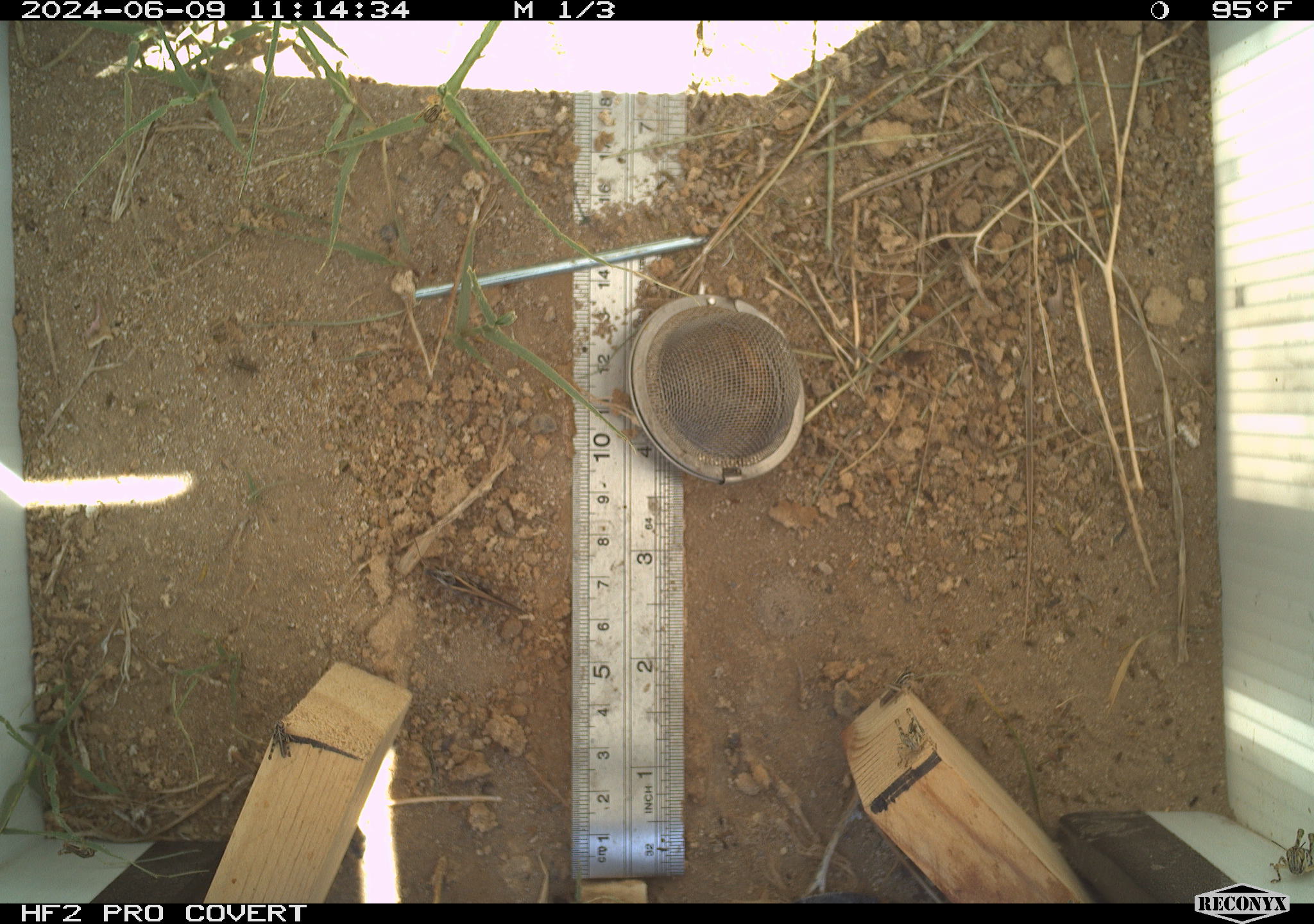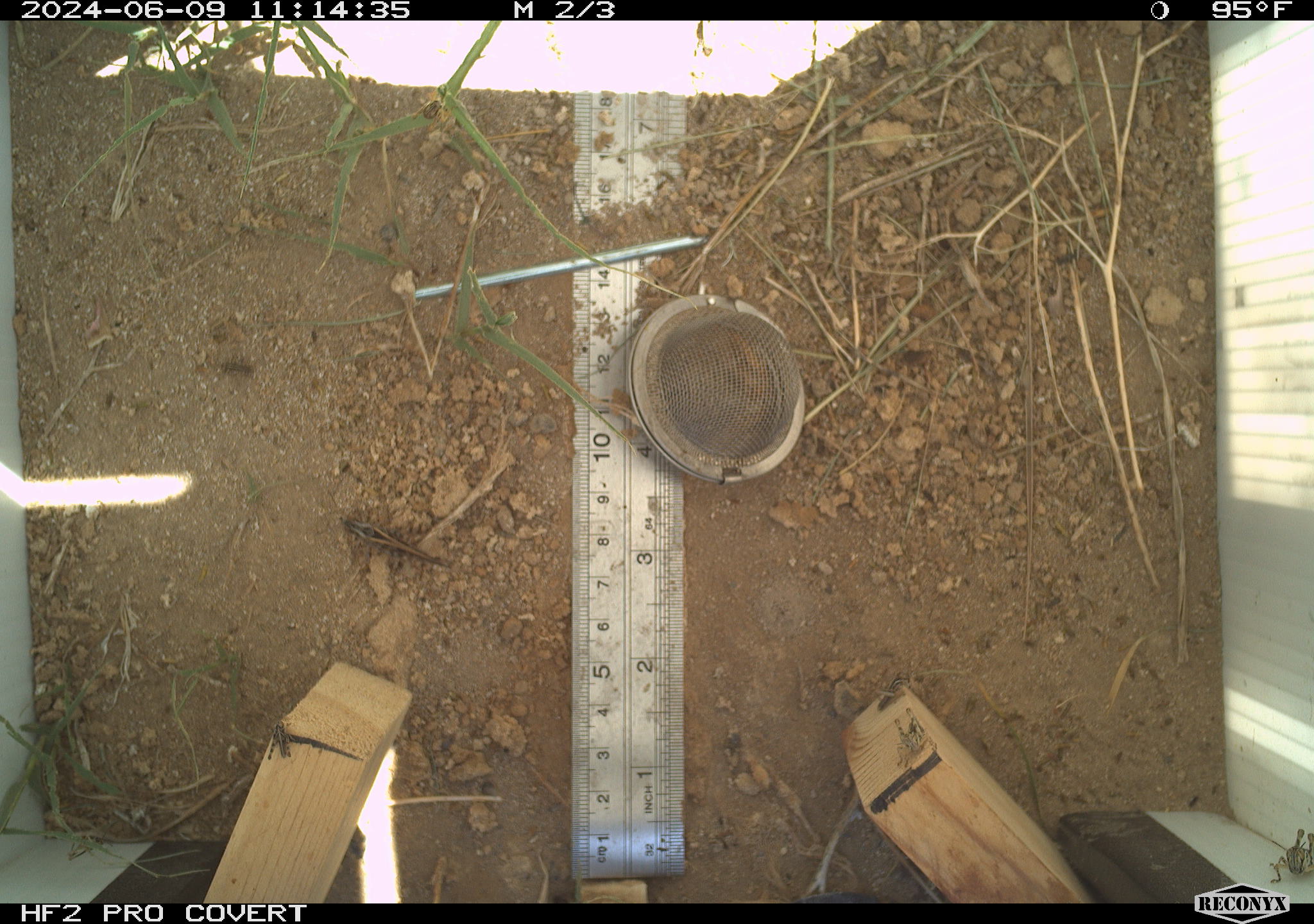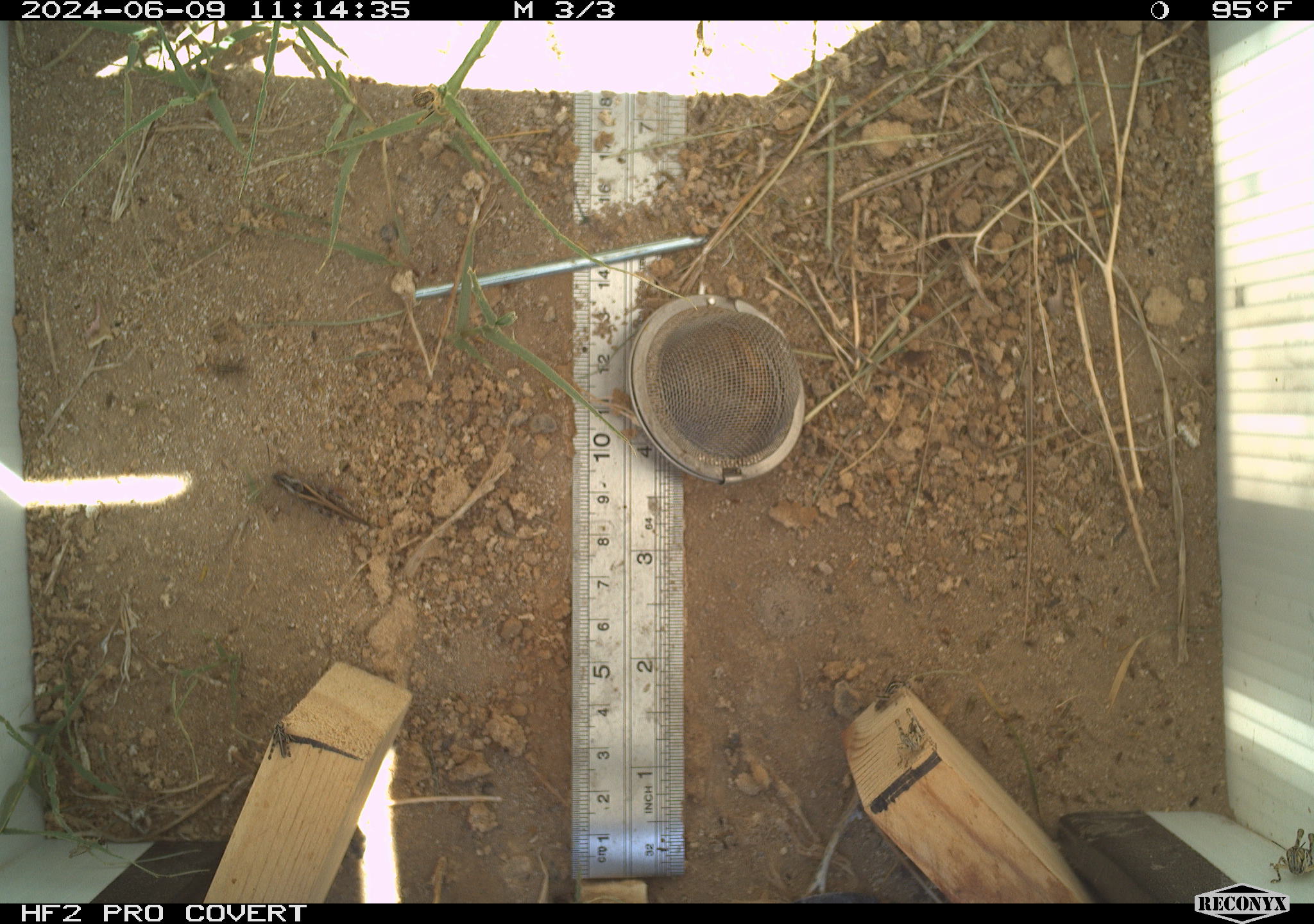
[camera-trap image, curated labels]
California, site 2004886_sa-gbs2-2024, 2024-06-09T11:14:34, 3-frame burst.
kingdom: Animalia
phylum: Arthropoda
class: Insecta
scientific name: Insecta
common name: insect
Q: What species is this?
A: Insect (Insecta).